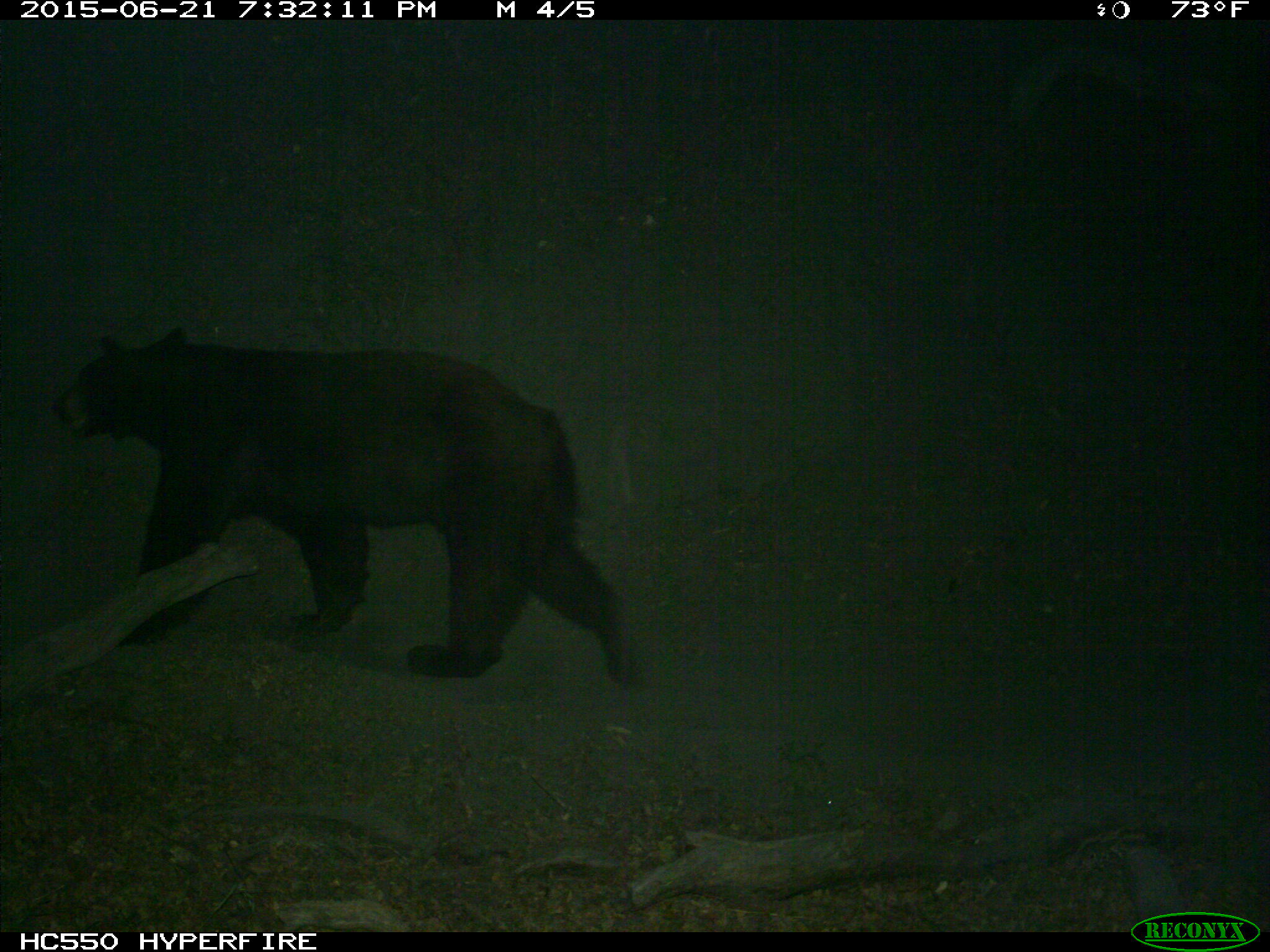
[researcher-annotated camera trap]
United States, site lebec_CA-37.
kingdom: Animalia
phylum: Chordata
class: Mammalia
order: Carnivora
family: Ursidae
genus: Ursus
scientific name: Ursus americanus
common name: american black bear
Ursus americanus (american black bear).